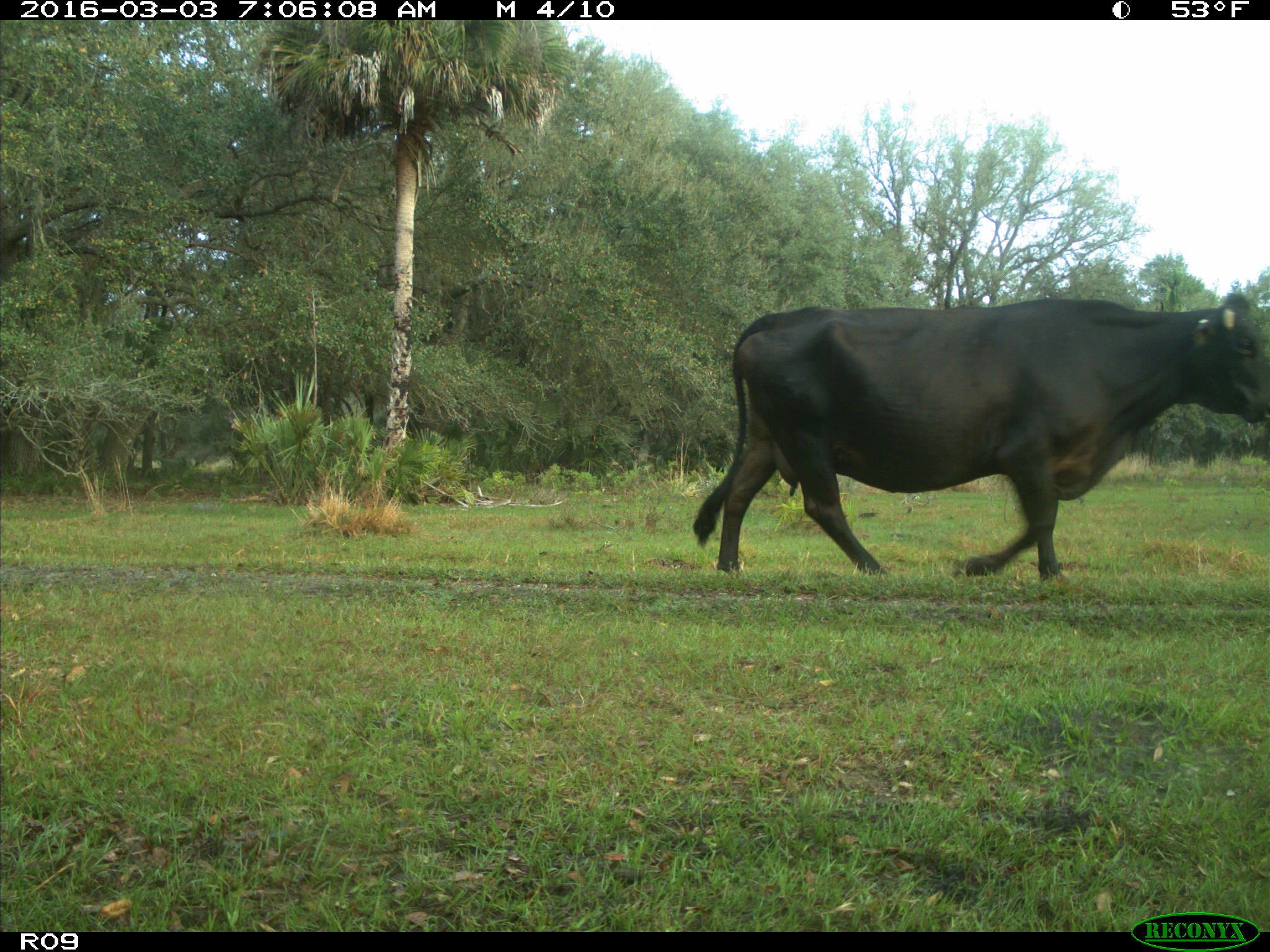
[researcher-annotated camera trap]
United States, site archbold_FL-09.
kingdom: Animalia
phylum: Chordata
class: Mammalia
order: Artiodactyla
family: Bovidae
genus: Bos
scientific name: Bos taurus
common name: domestic cow